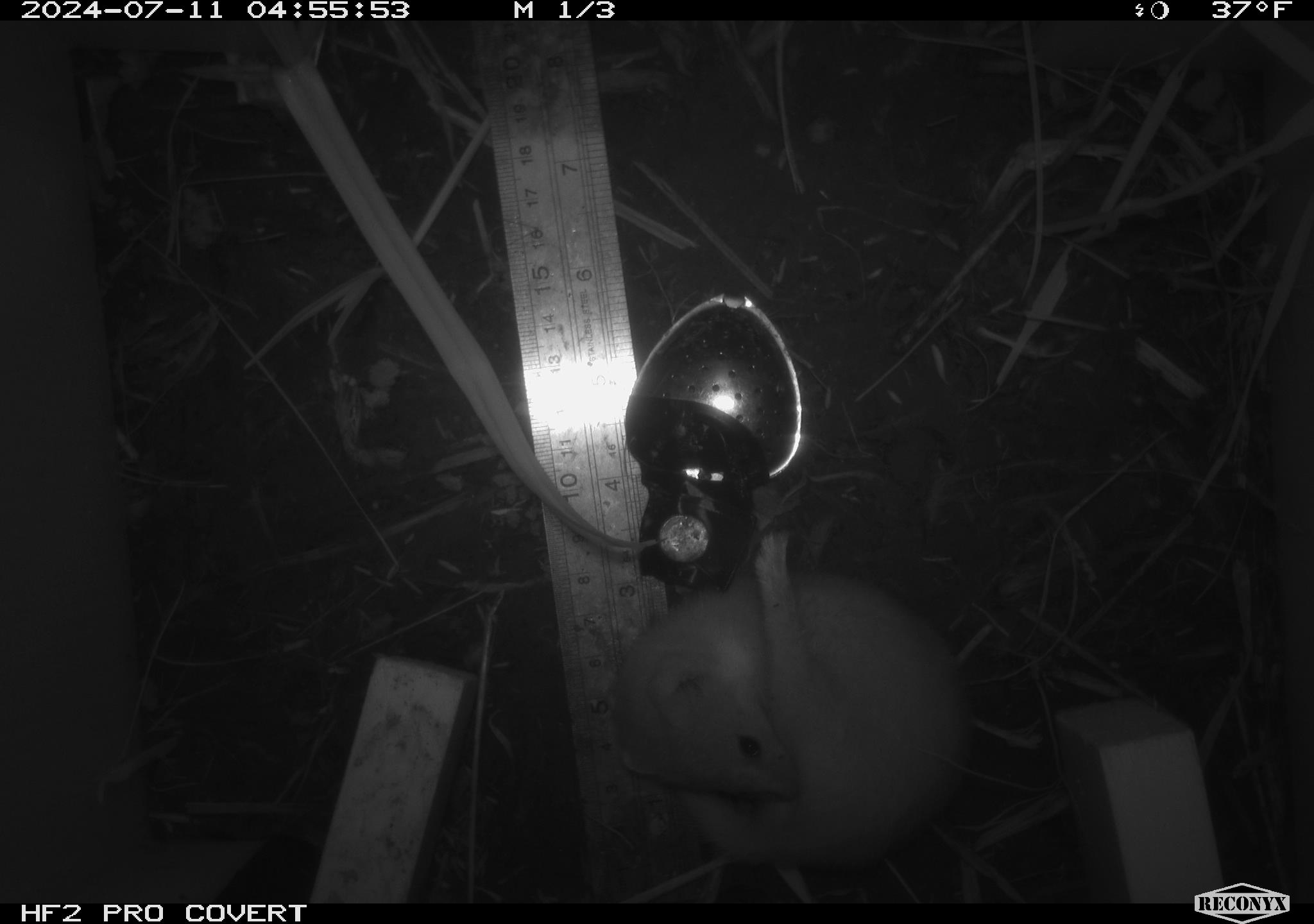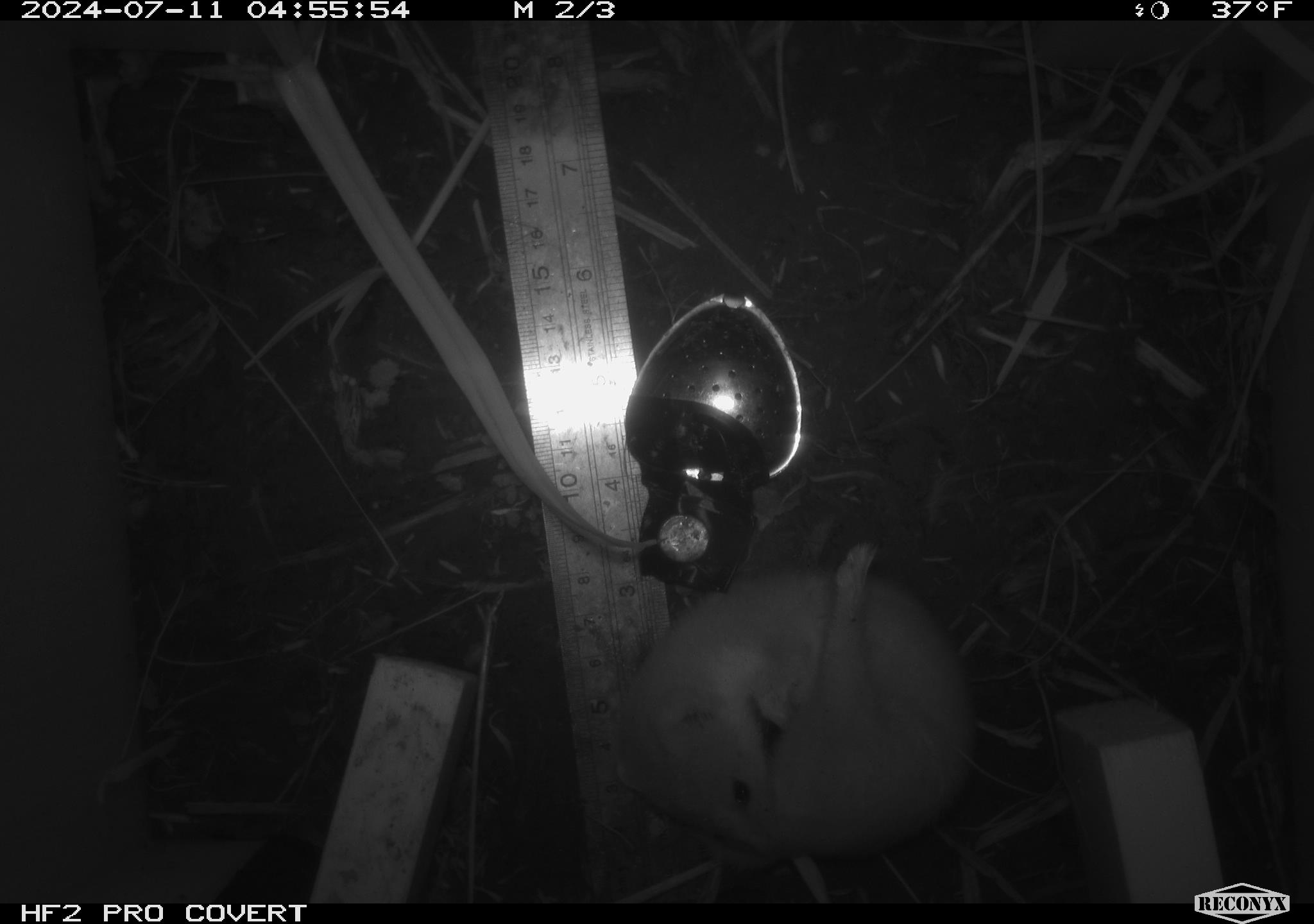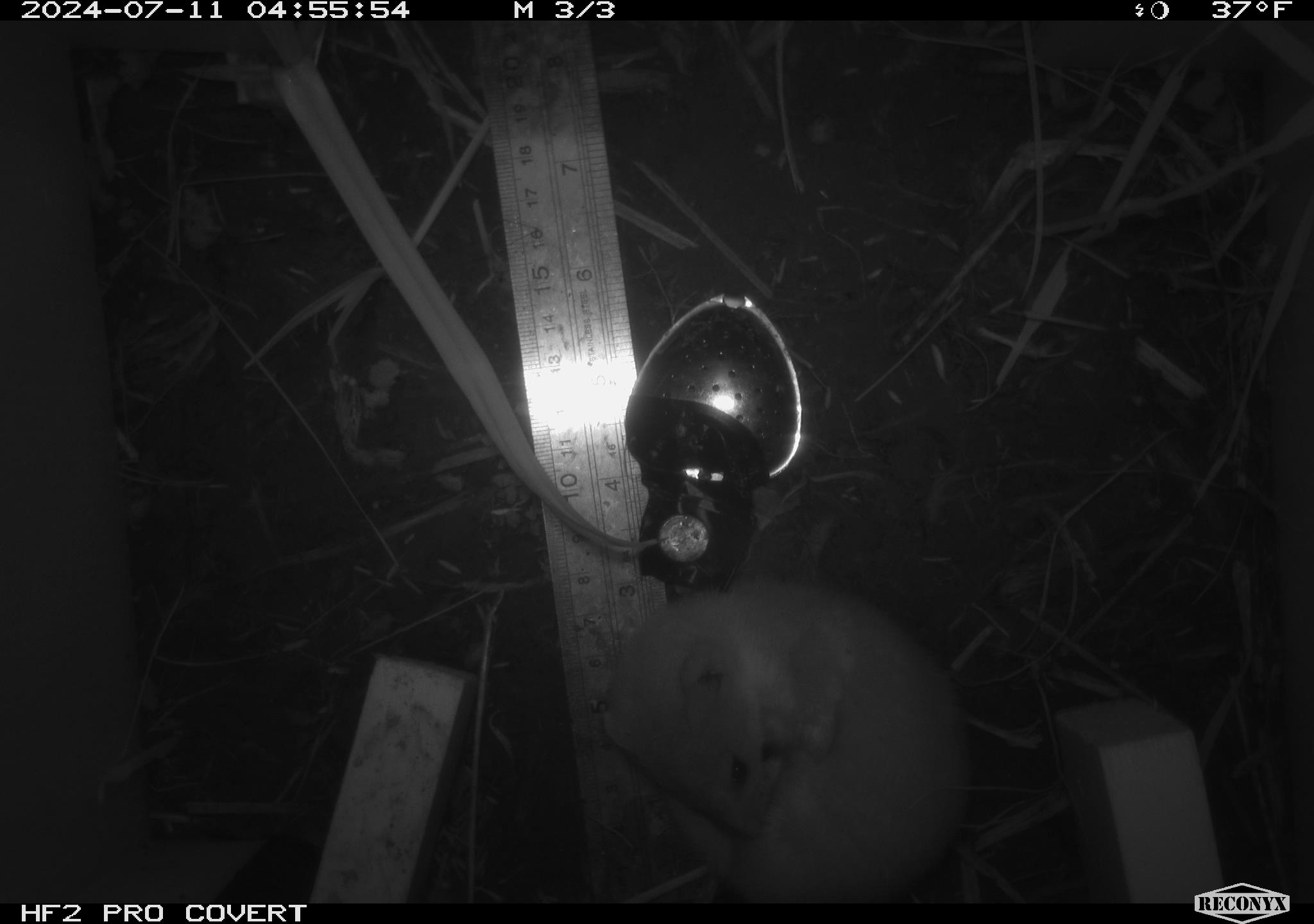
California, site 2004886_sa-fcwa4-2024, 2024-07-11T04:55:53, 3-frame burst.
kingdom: Animalia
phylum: Chordata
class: Mammalia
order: Carnivora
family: Mustelidae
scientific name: Mustelinae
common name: true weasels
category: mustelinae subfamily